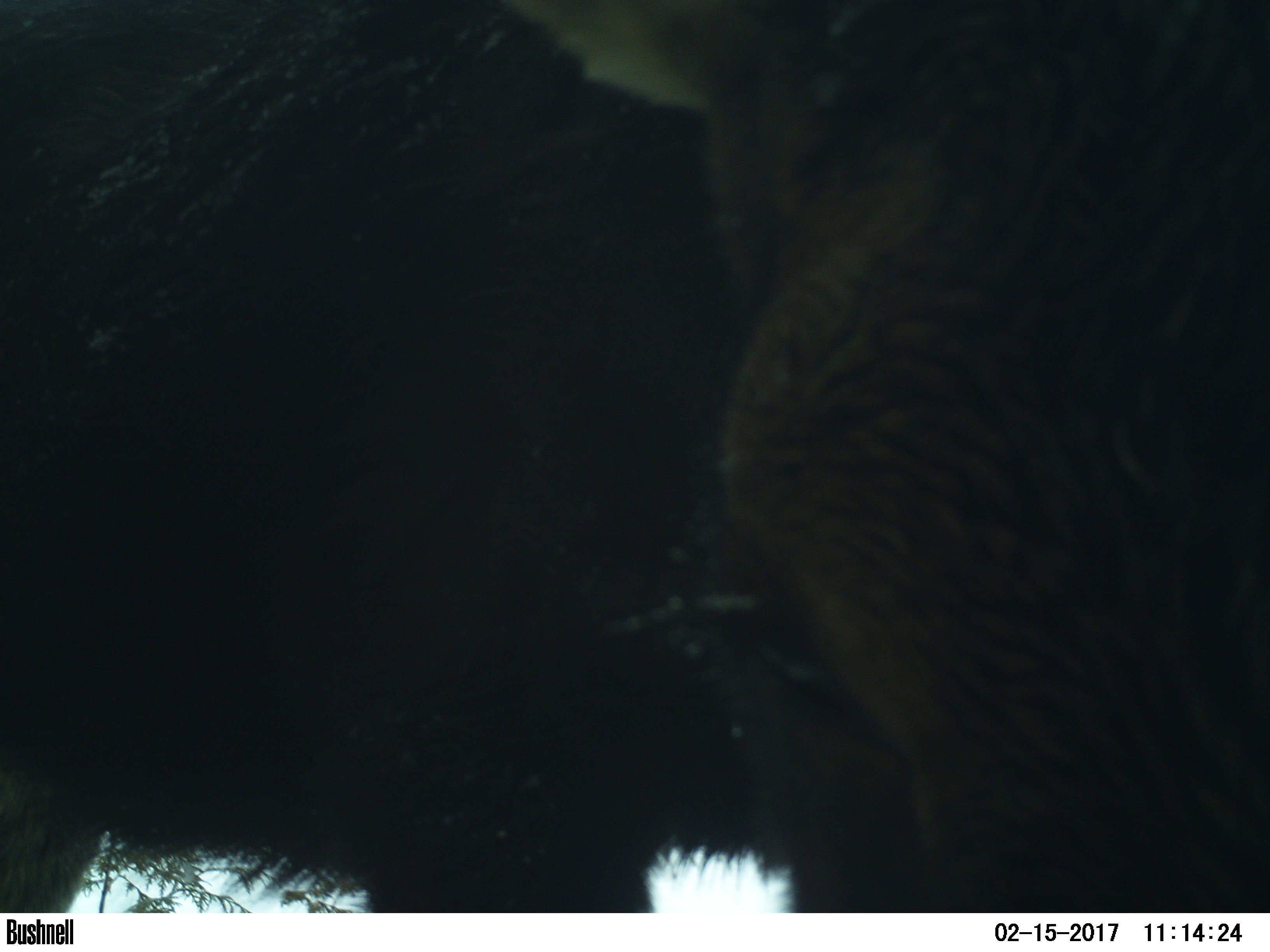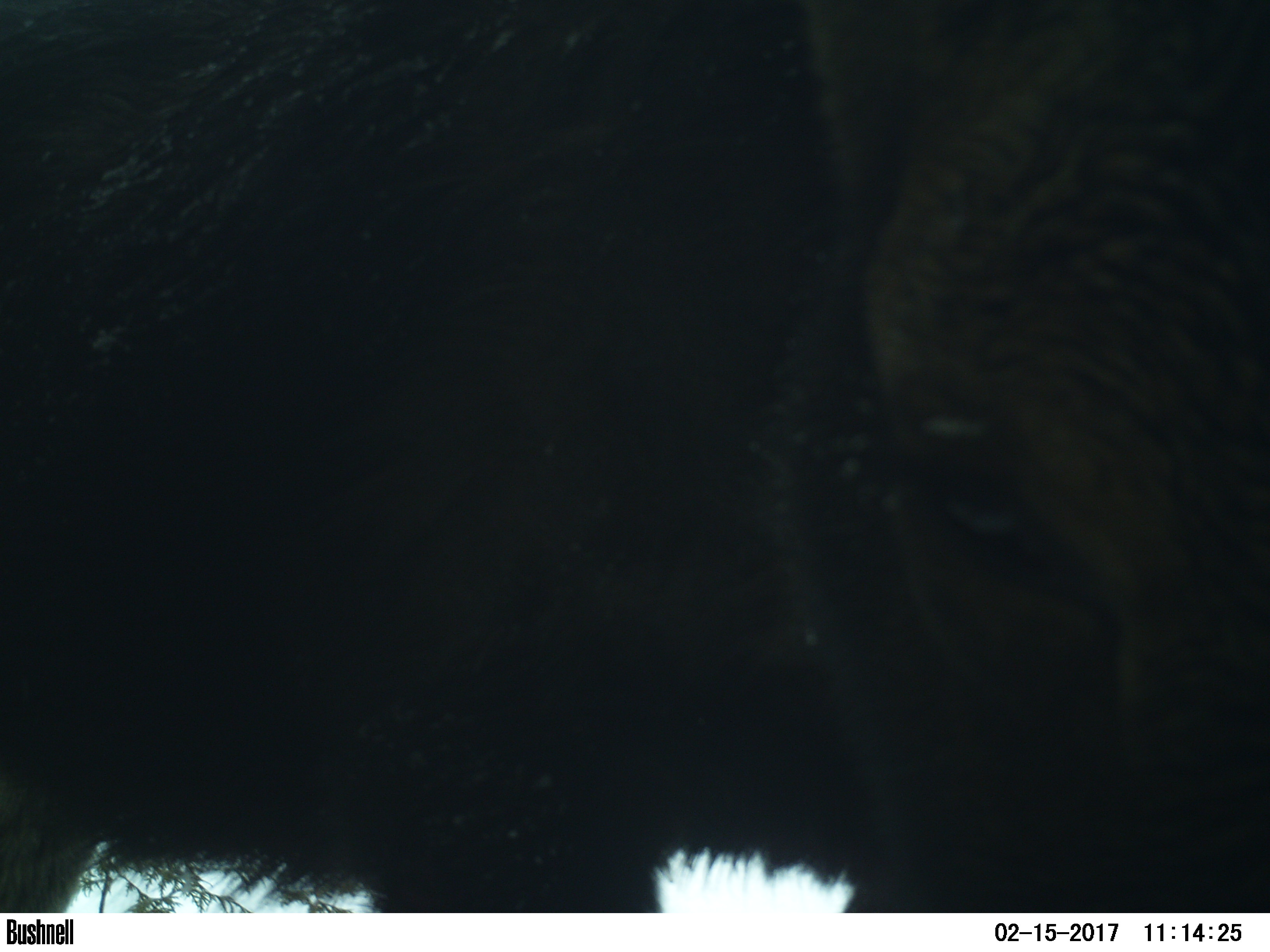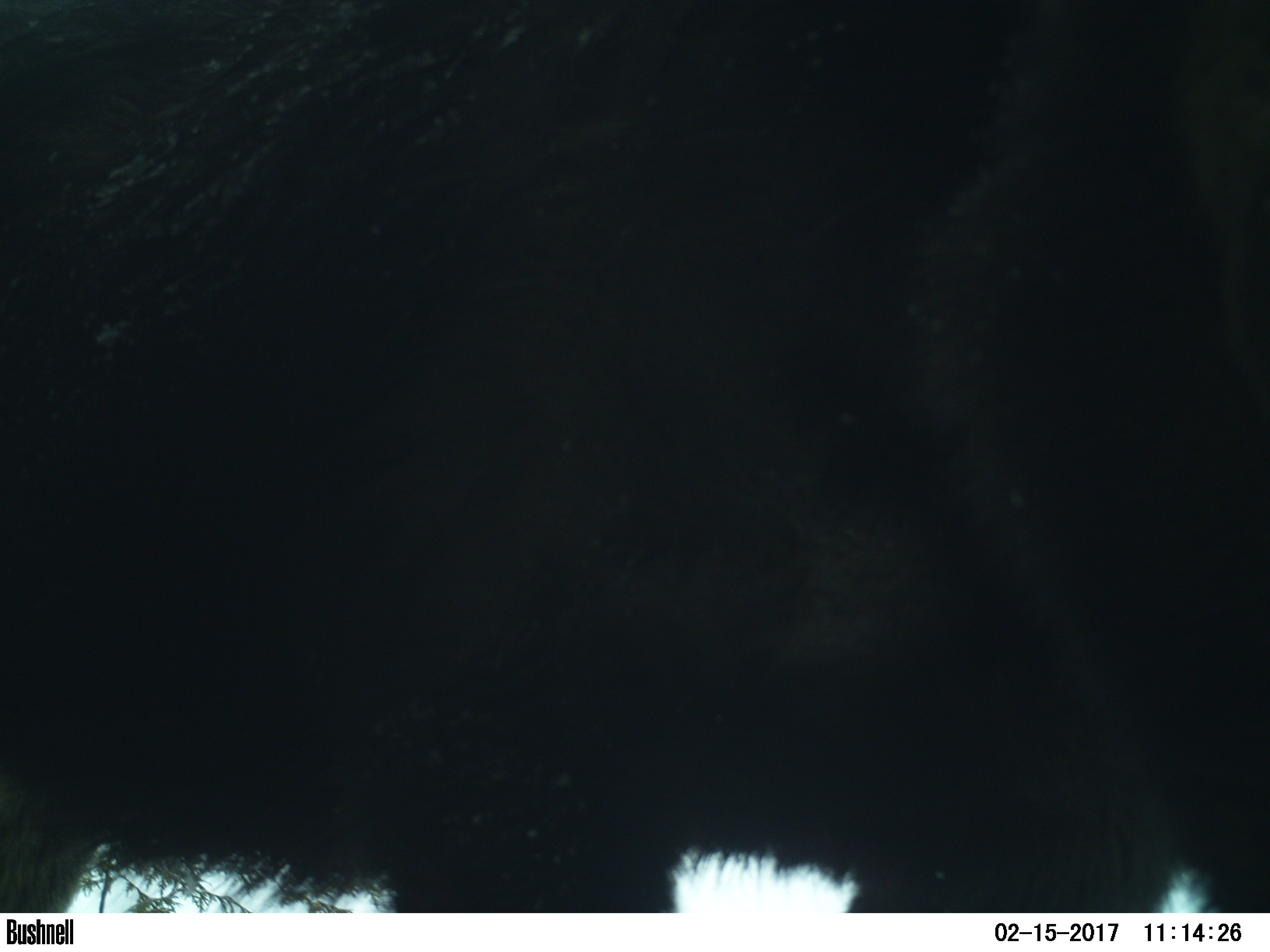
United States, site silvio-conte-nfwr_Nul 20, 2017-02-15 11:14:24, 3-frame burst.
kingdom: Animalia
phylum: Chordata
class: Mammalia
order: Artiodactyla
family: Cervidae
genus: Alces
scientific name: Alces alces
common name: moose